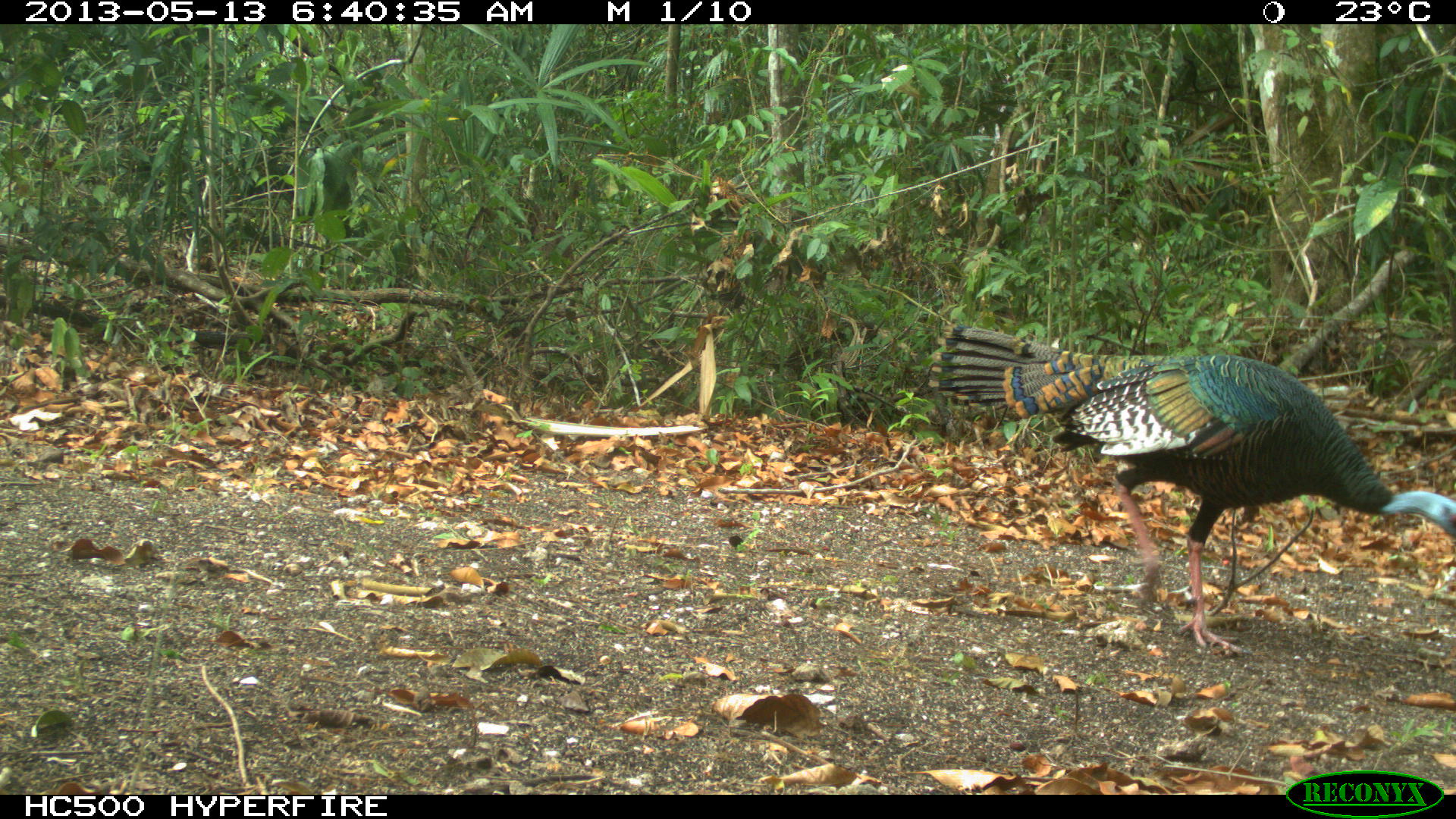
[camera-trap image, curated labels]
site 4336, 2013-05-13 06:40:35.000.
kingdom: Animalia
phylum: Chordata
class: Aves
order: Galliformes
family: Phasianidae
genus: Meleagris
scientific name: Meleagris ocellata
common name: ocellated turkey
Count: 1.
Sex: female.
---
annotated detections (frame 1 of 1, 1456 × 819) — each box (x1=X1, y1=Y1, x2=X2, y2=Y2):
meleagris ocellata: (x1=924, y1=319, x2=1456, y2=653)